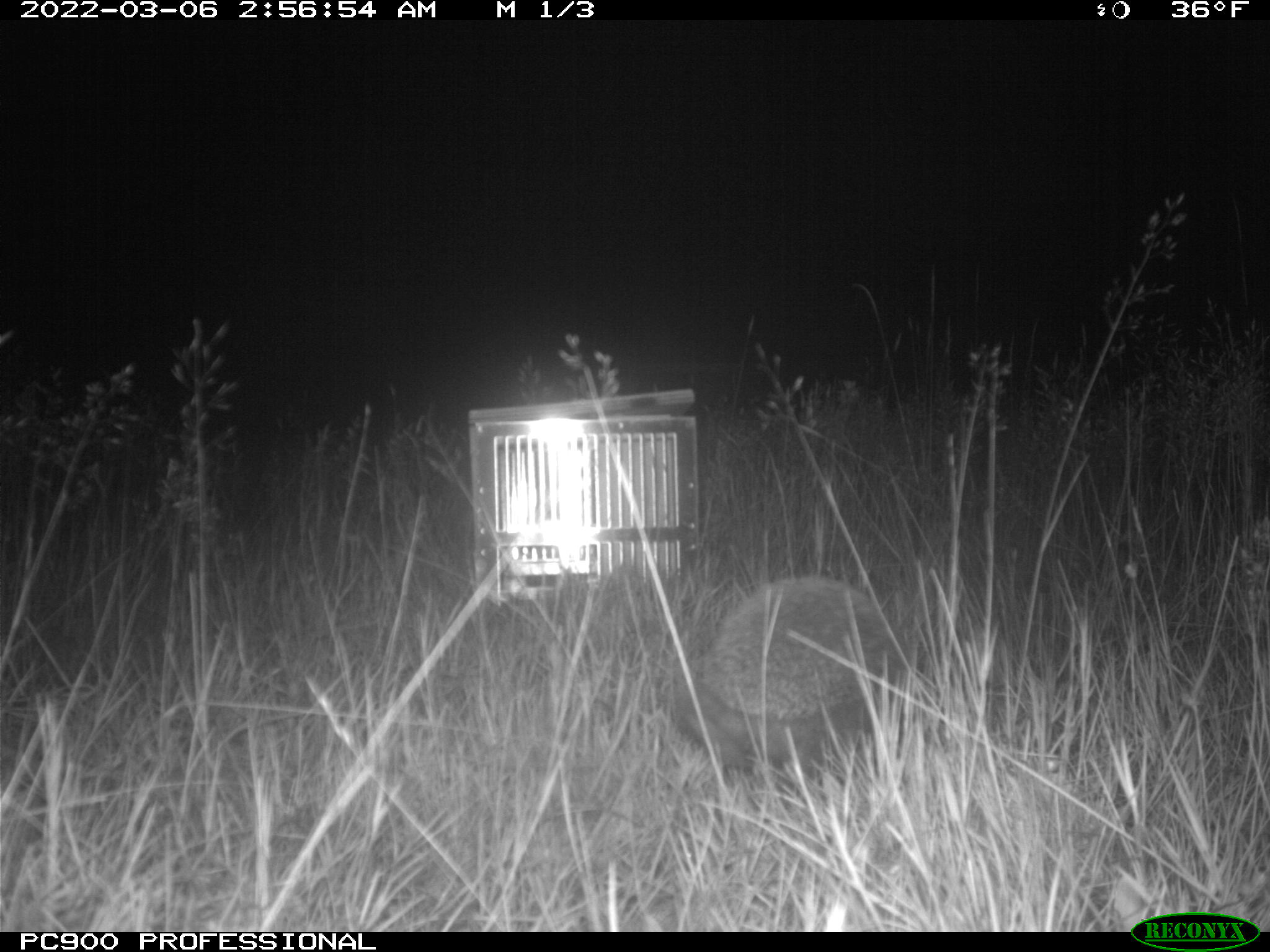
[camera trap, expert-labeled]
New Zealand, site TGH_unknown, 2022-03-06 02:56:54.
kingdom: Animalia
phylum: Chordata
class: Mammalia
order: Eulipotyphla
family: Erinaceidae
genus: Erinaceus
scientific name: Erinaceus europaeus europaeus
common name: european hedgehog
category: hedgehog